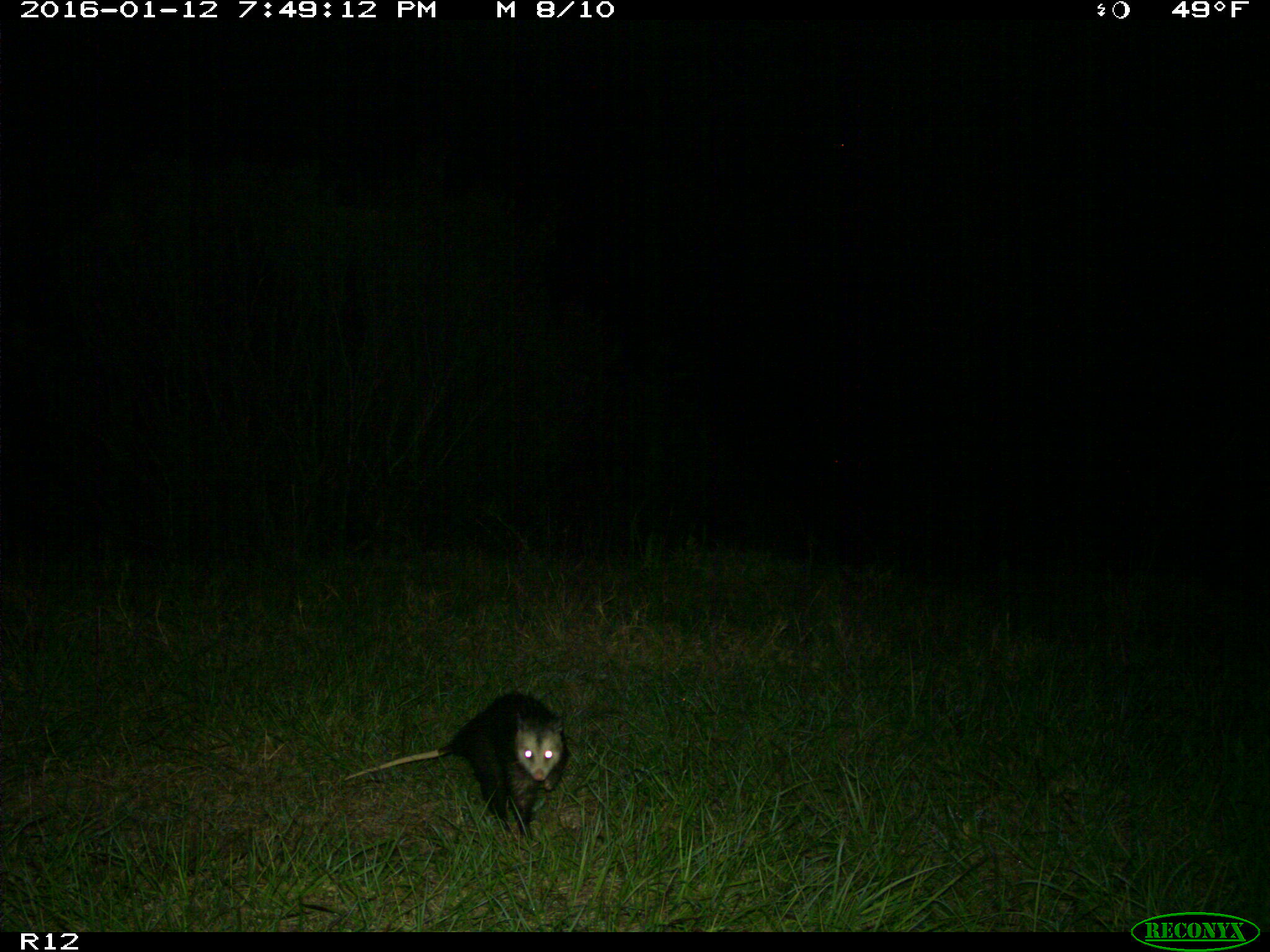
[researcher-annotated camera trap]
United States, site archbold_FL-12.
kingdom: Animalia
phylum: Chordata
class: Mammalia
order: Didelphimorphia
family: Didelphidae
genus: Didelphis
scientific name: Didelphis virginiana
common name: virginia opossum